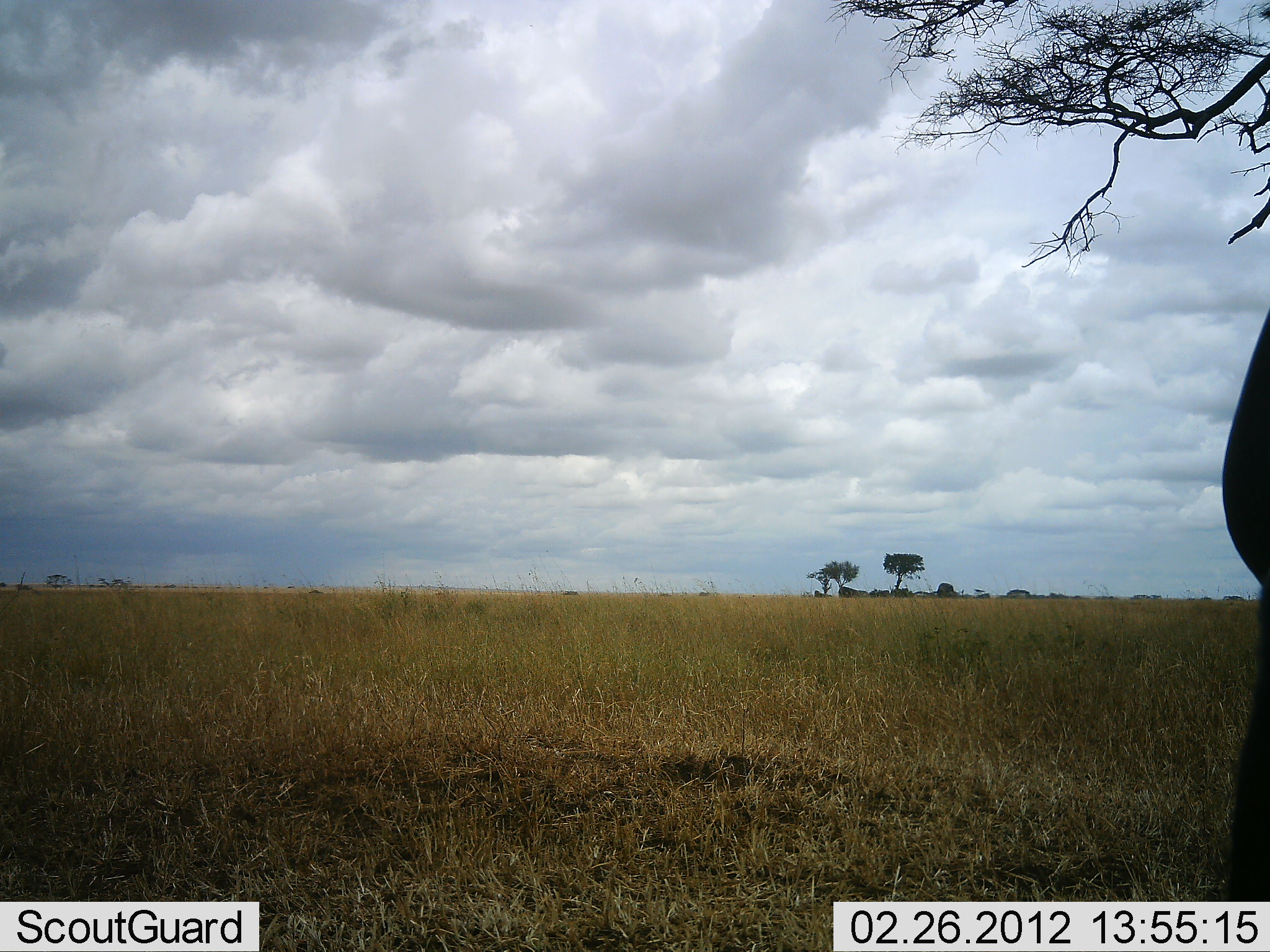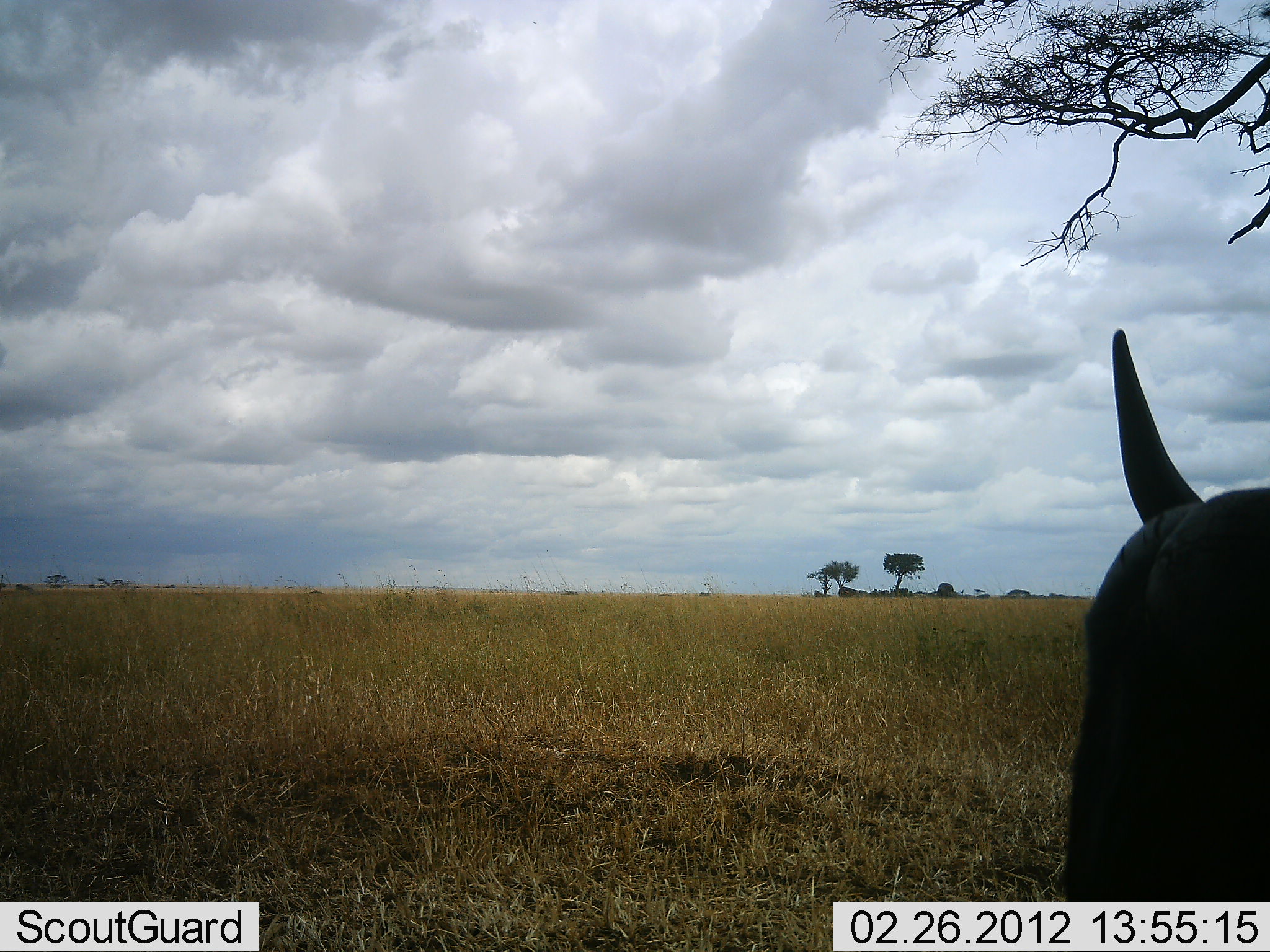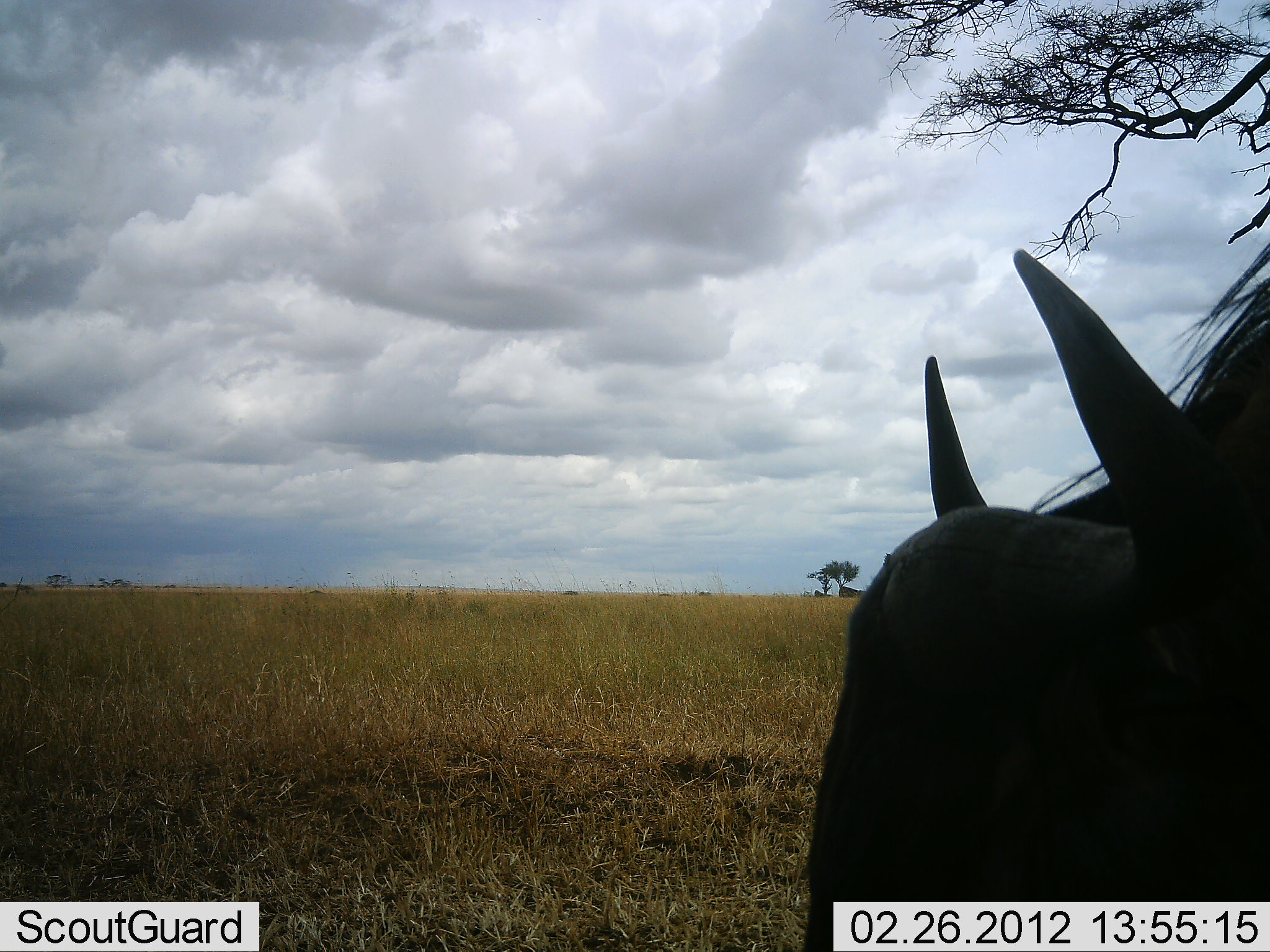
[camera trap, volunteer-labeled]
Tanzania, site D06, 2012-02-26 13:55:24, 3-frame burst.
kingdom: Animalia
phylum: Chordata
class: Mammalia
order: Artiodactyla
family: Bovidae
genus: Connochaetes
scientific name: Connochaetes taurinus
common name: blue wildebeest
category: wildebeest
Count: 1.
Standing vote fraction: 21%.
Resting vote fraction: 0%.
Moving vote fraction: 63%.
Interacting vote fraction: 0%.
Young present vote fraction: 0%.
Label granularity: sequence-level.